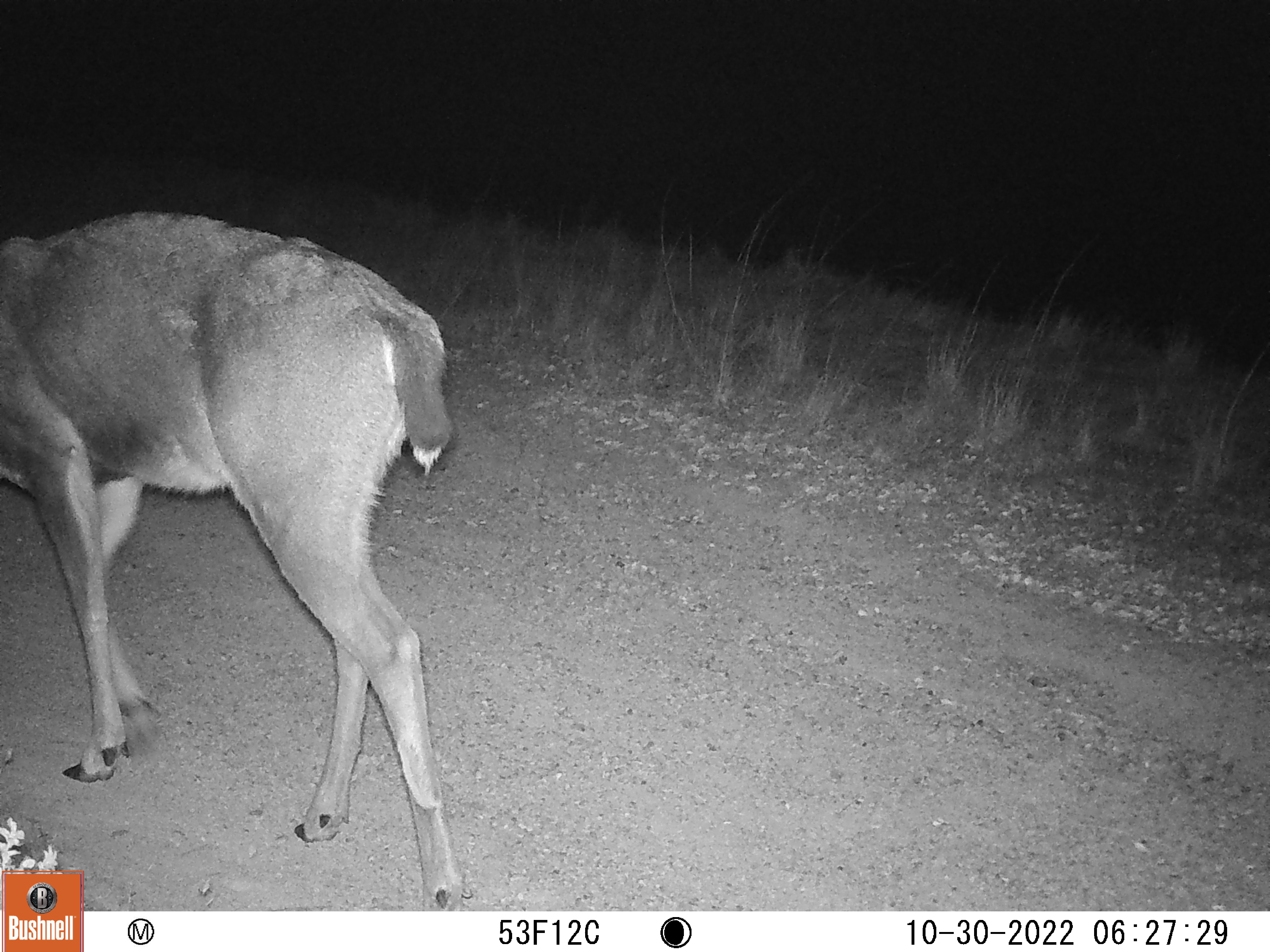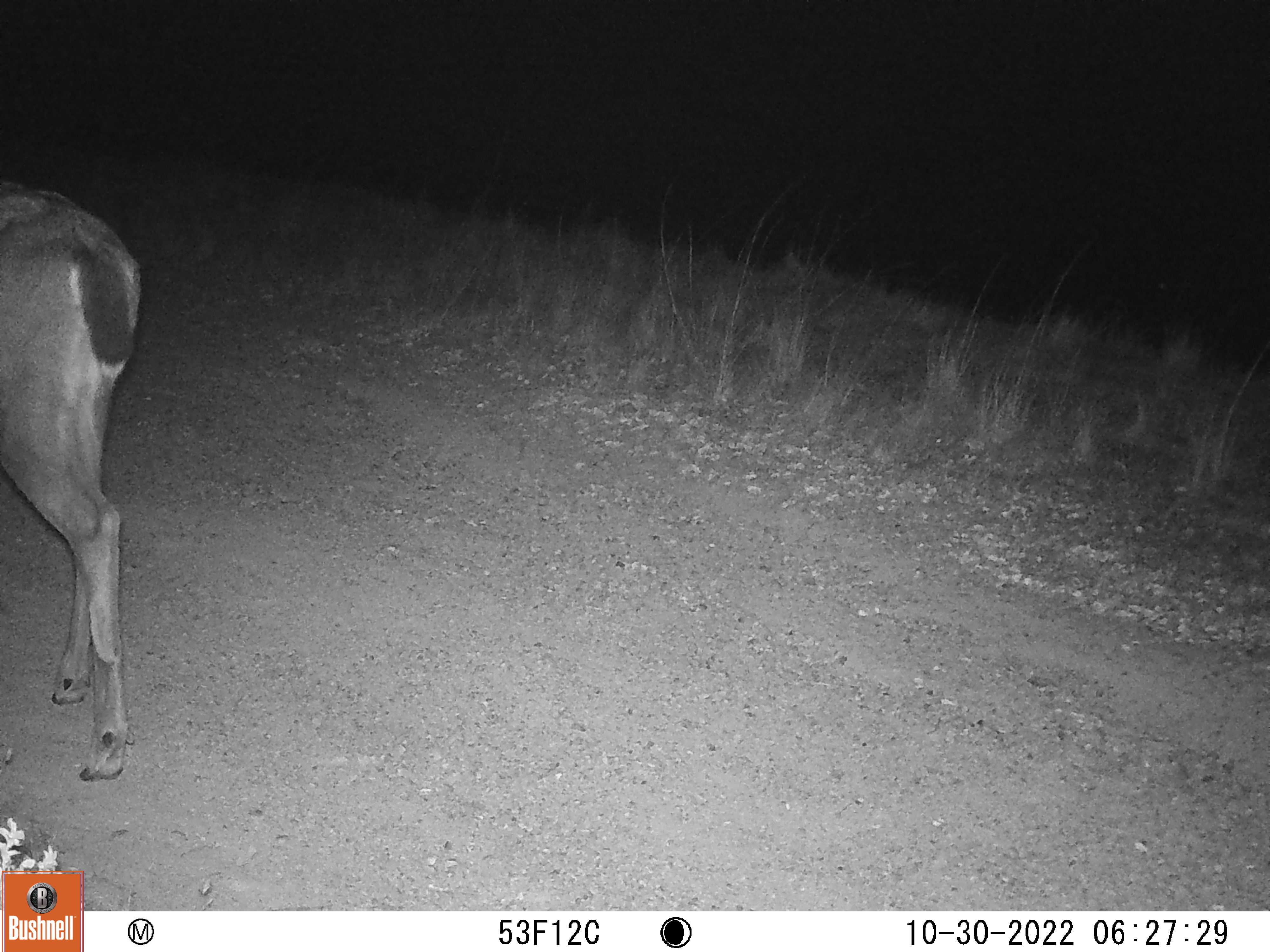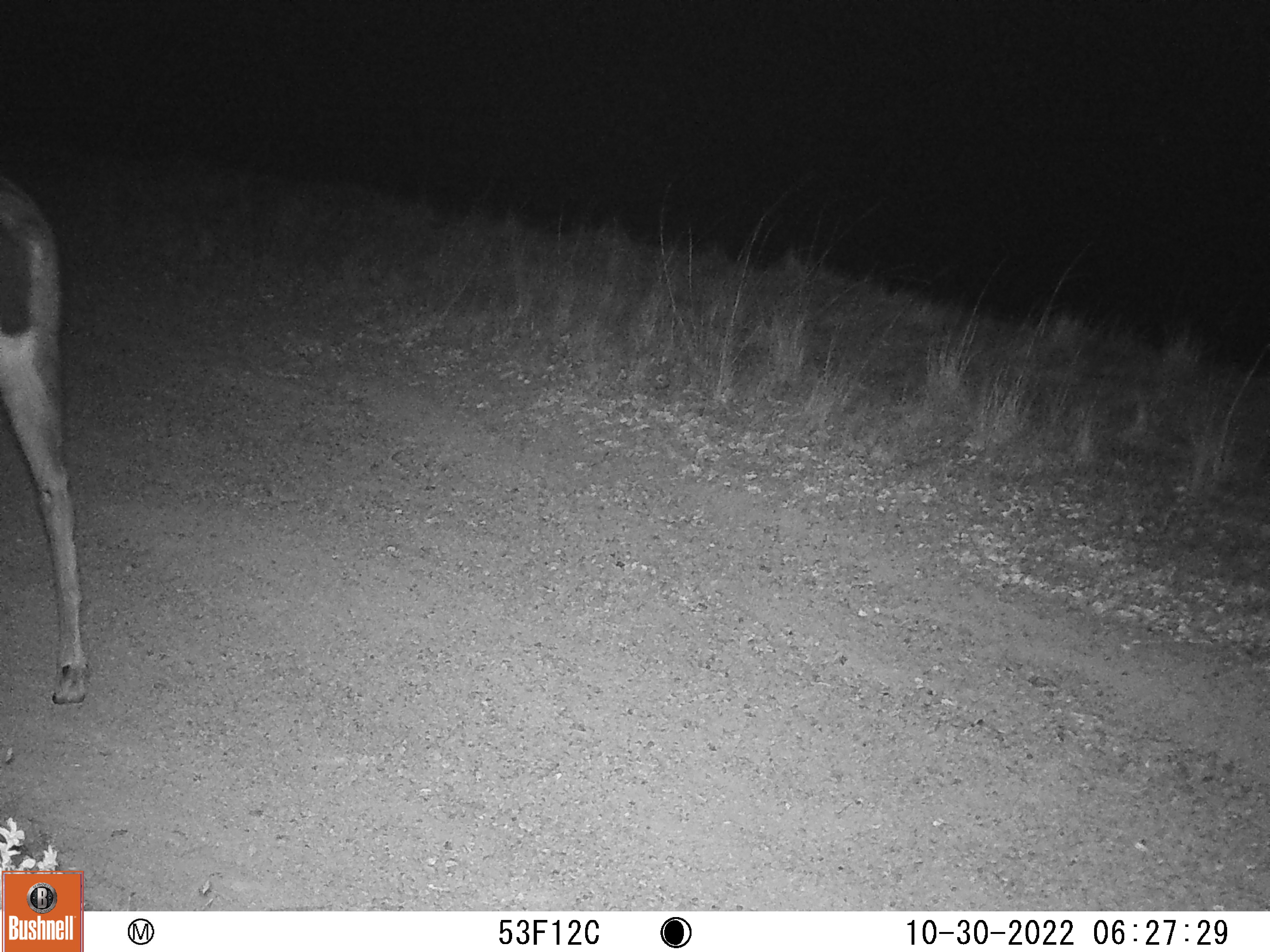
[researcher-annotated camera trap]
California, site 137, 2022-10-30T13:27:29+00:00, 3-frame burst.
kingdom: Animalia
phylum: Chordata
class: Mammalia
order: Artiodactyla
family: Cervidae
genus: Odocoileus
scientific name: Odocoileus hemionus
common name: mule deer